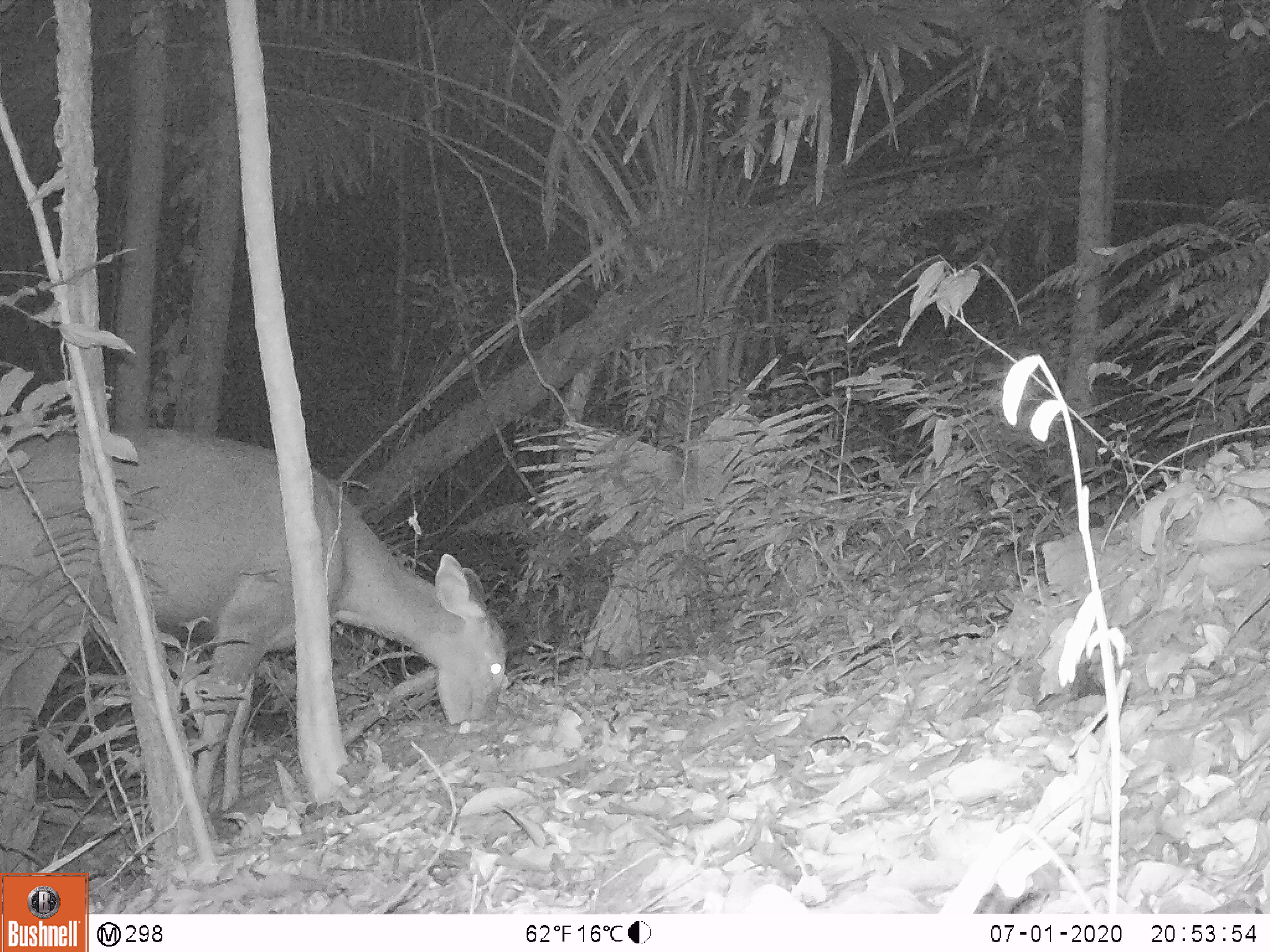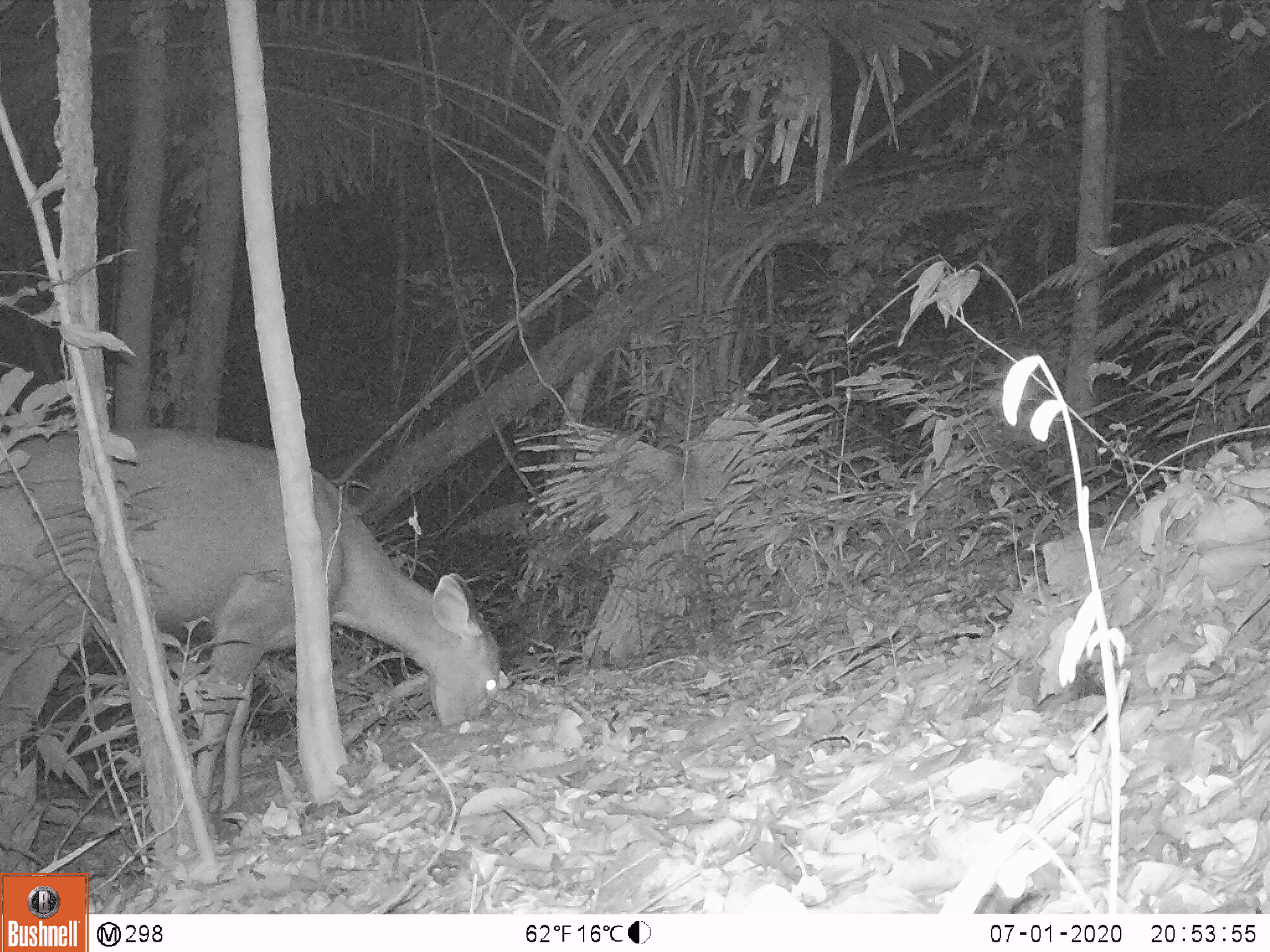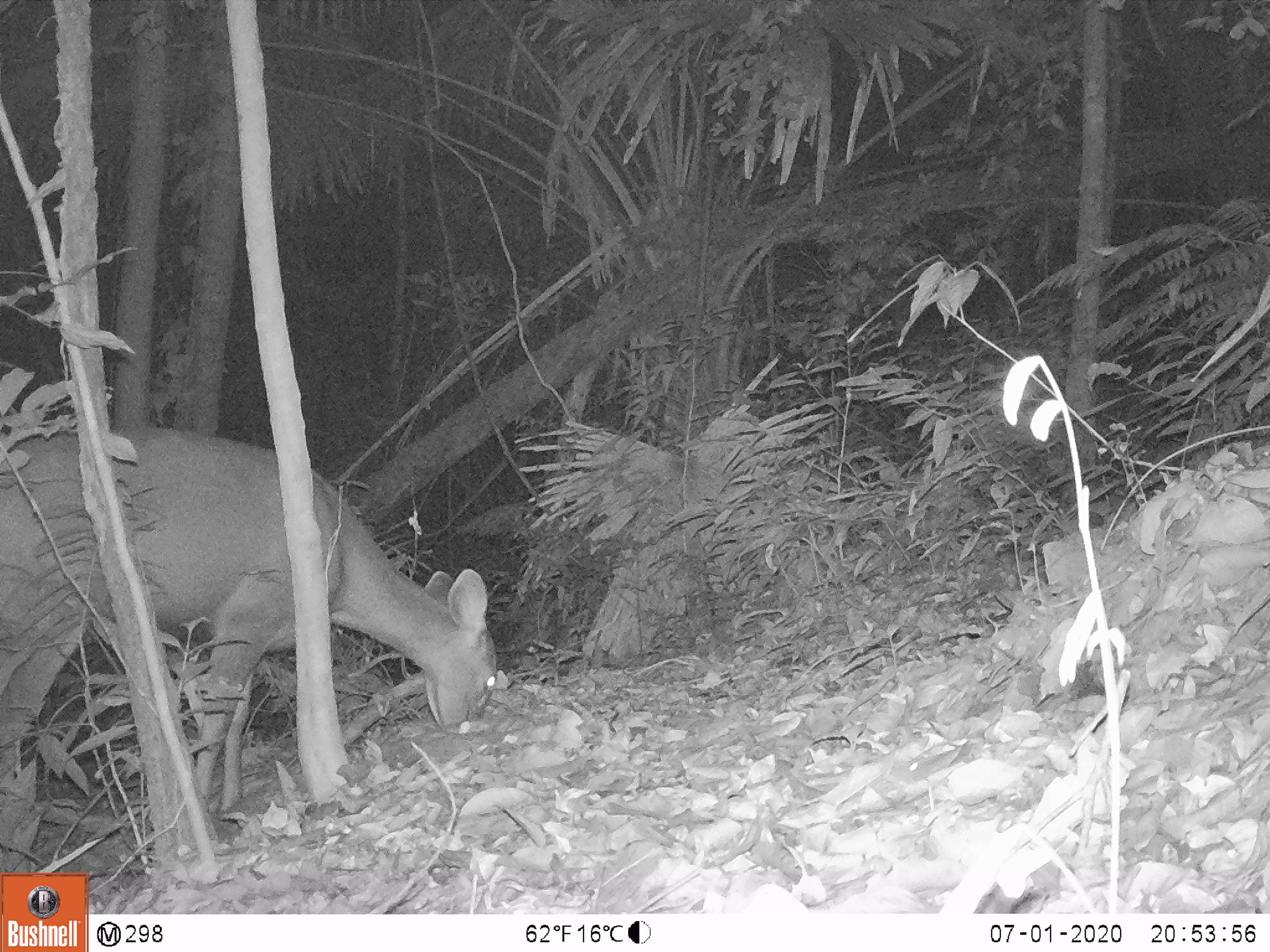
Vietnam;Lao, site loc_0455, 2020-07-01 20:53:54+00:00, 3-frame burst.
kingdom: Animalia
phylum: Chordata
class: Mammalia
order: Artiodactyla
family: Cervidae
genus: Rusa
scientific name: Rusa unicolor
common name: sambar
Sambar (Rusa unicolor). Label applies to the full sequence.